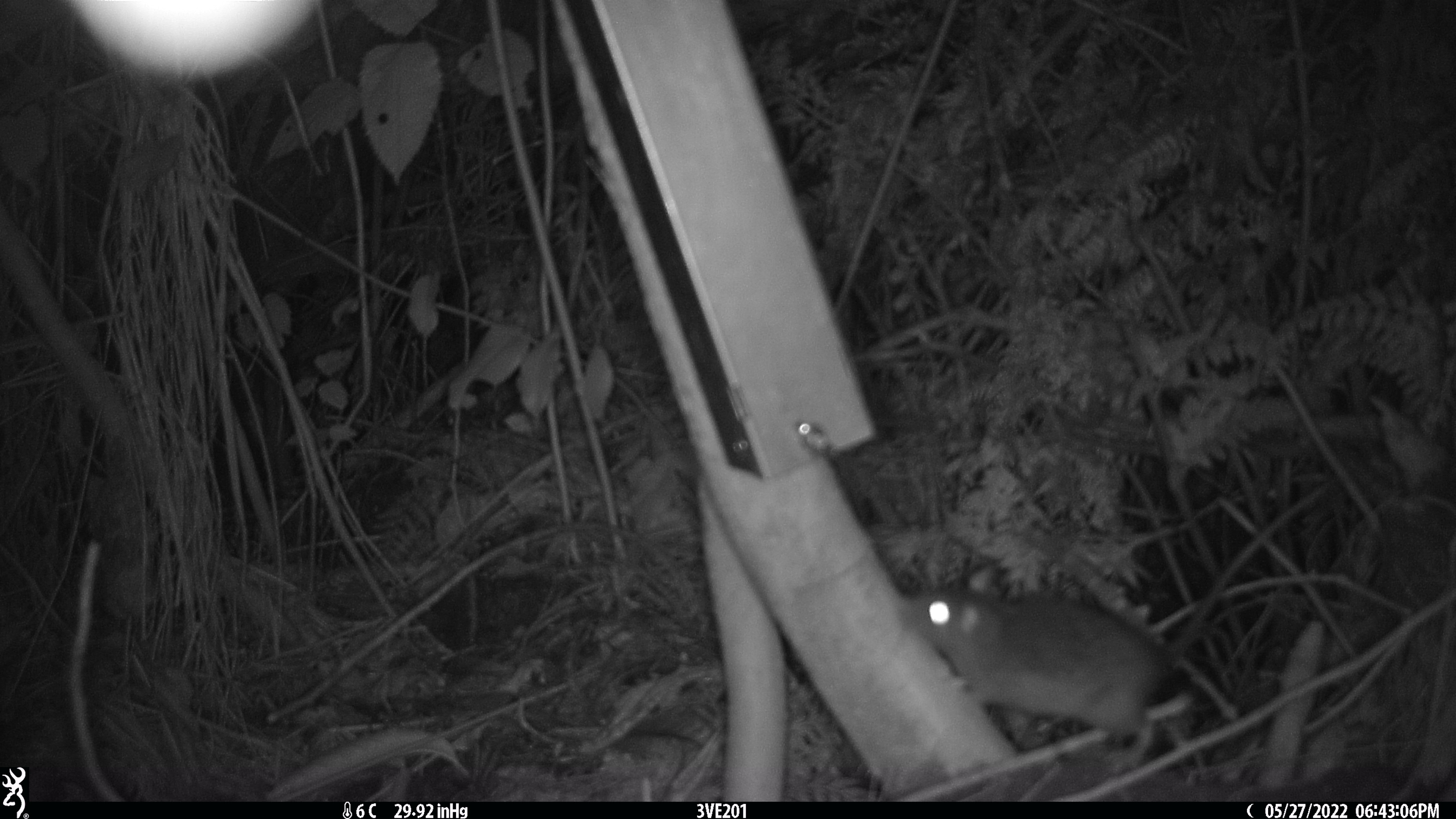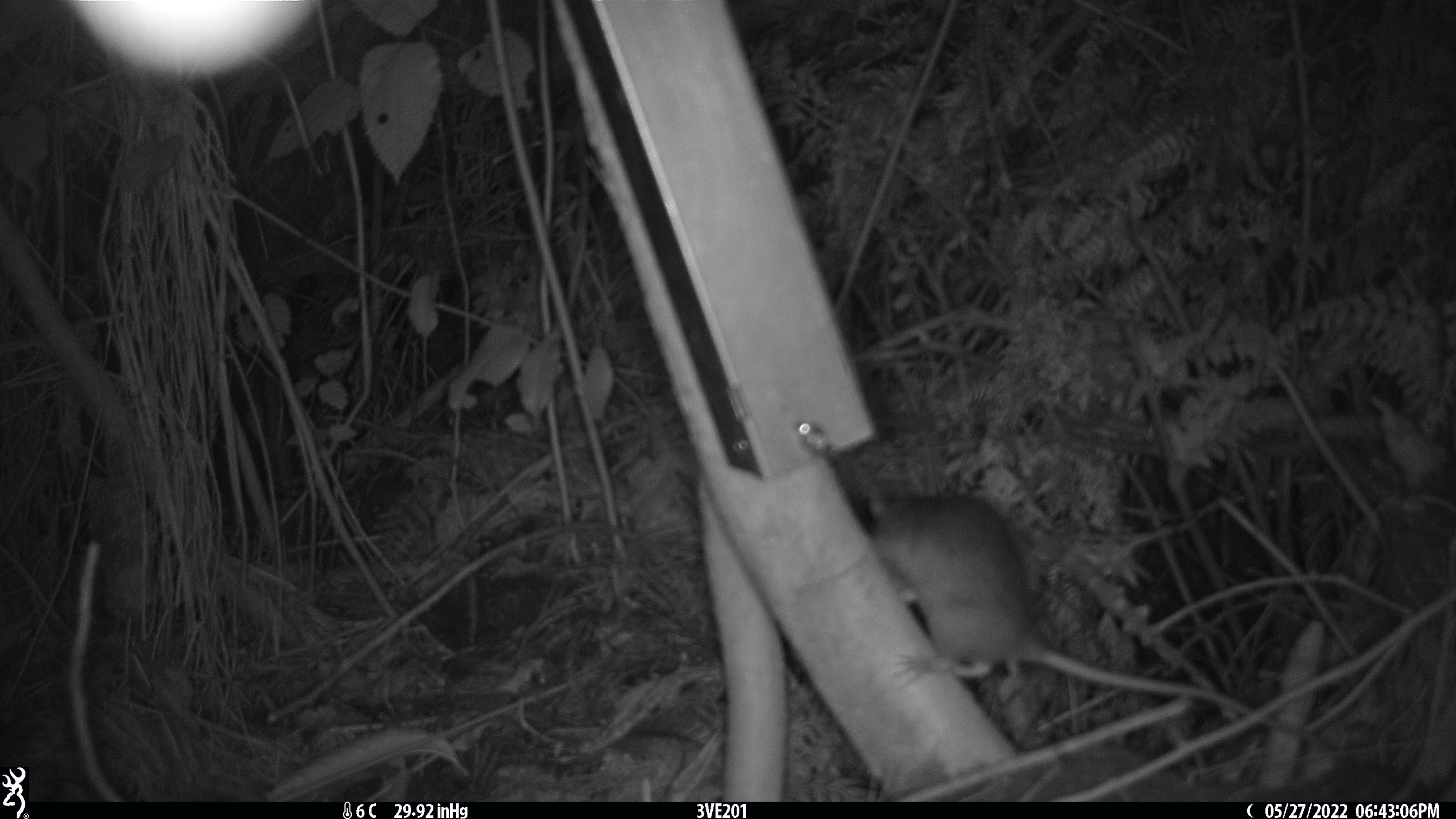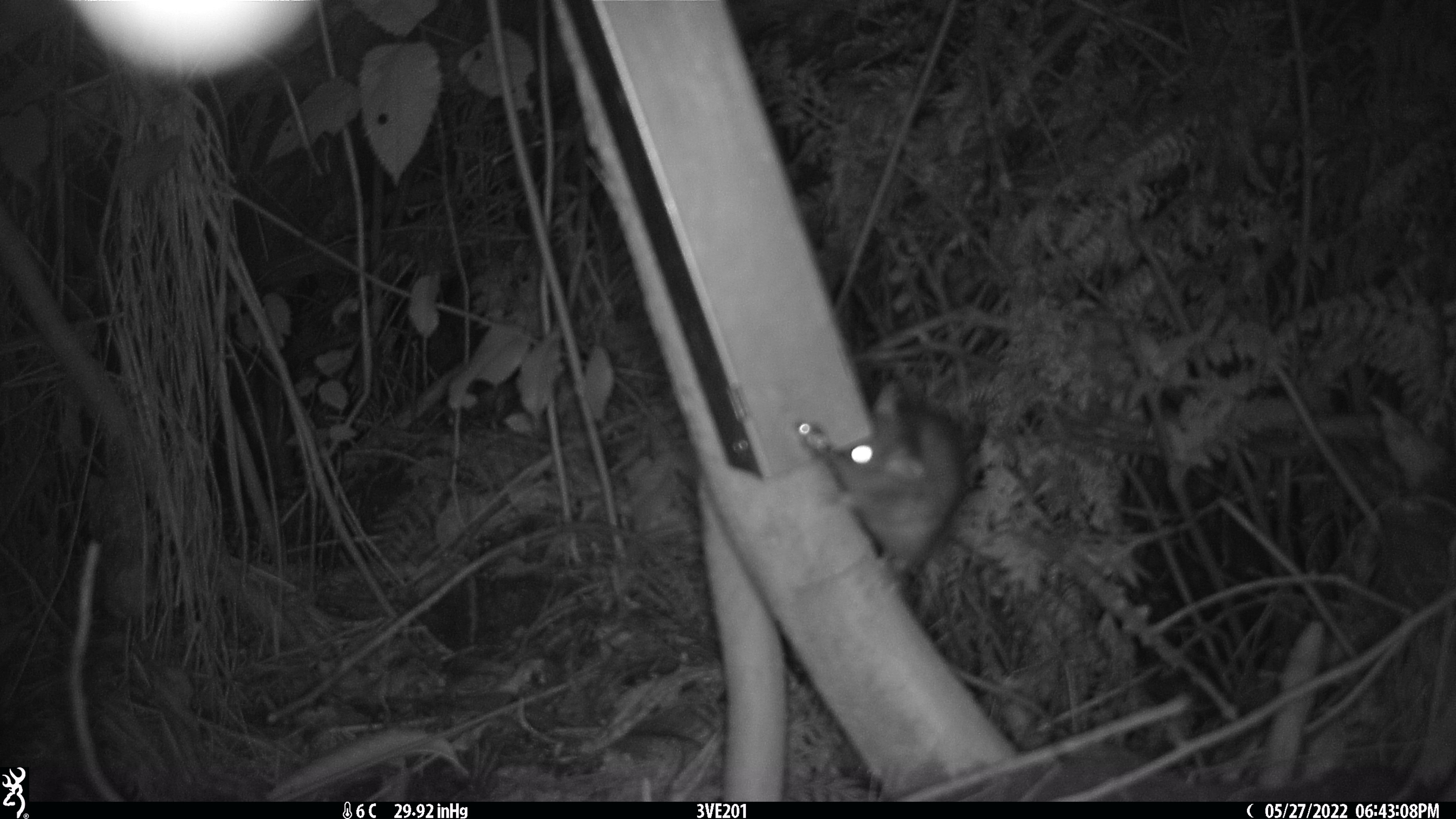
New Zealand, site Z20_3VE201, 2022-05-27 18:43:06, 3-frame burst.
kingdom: Animalia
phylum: Chordata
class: Mammalia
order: Rodentia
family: Muridae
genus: Rattus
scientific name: Rattus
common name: rat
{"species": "rat (Rattus)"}